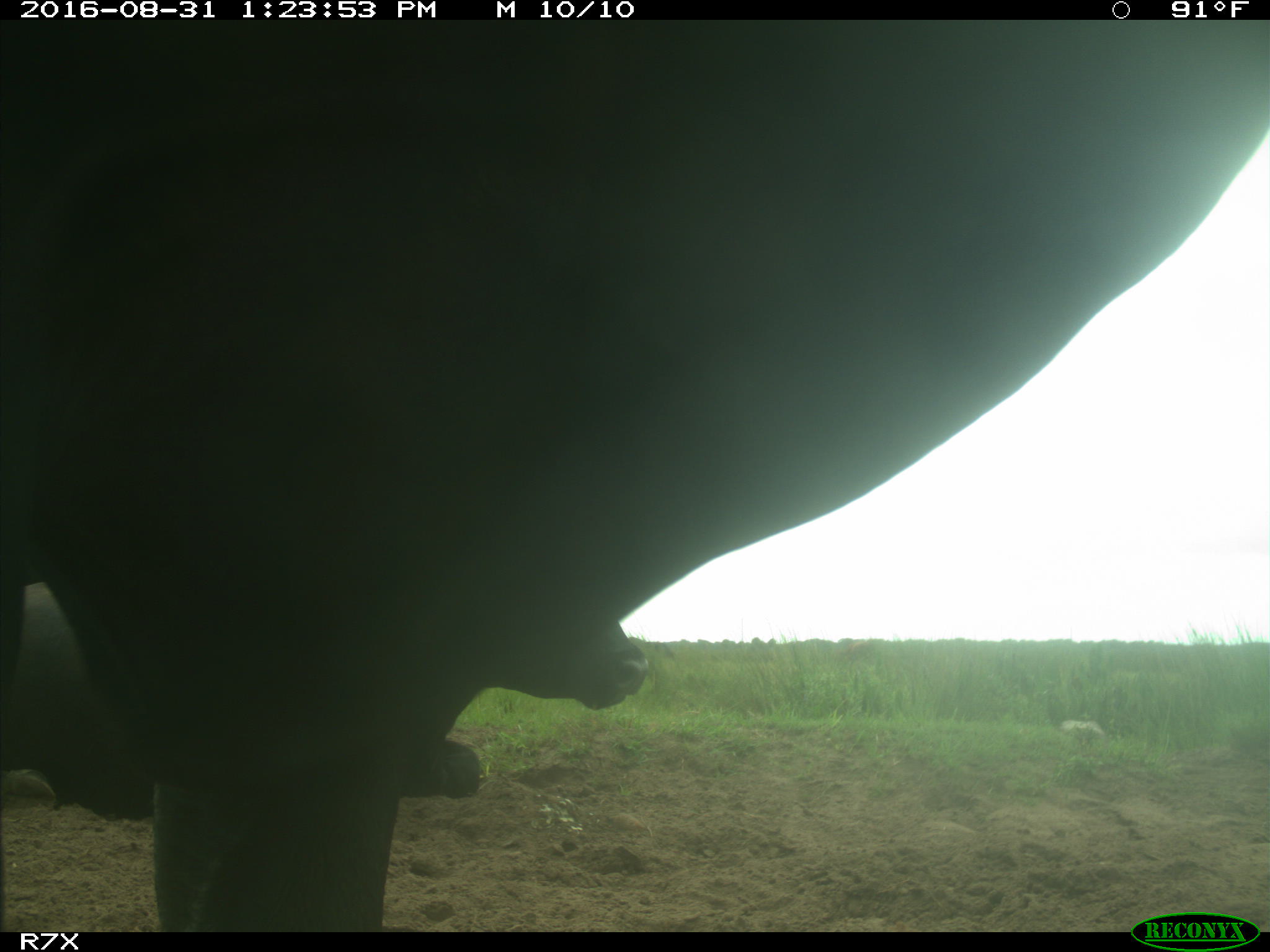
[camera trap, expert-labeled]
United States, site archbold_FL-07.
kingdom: Animalia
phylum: Chordata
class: Mammalia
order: Artiodactyla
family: Bovidae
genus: Bos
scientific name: Bos taurus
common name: domestic cow